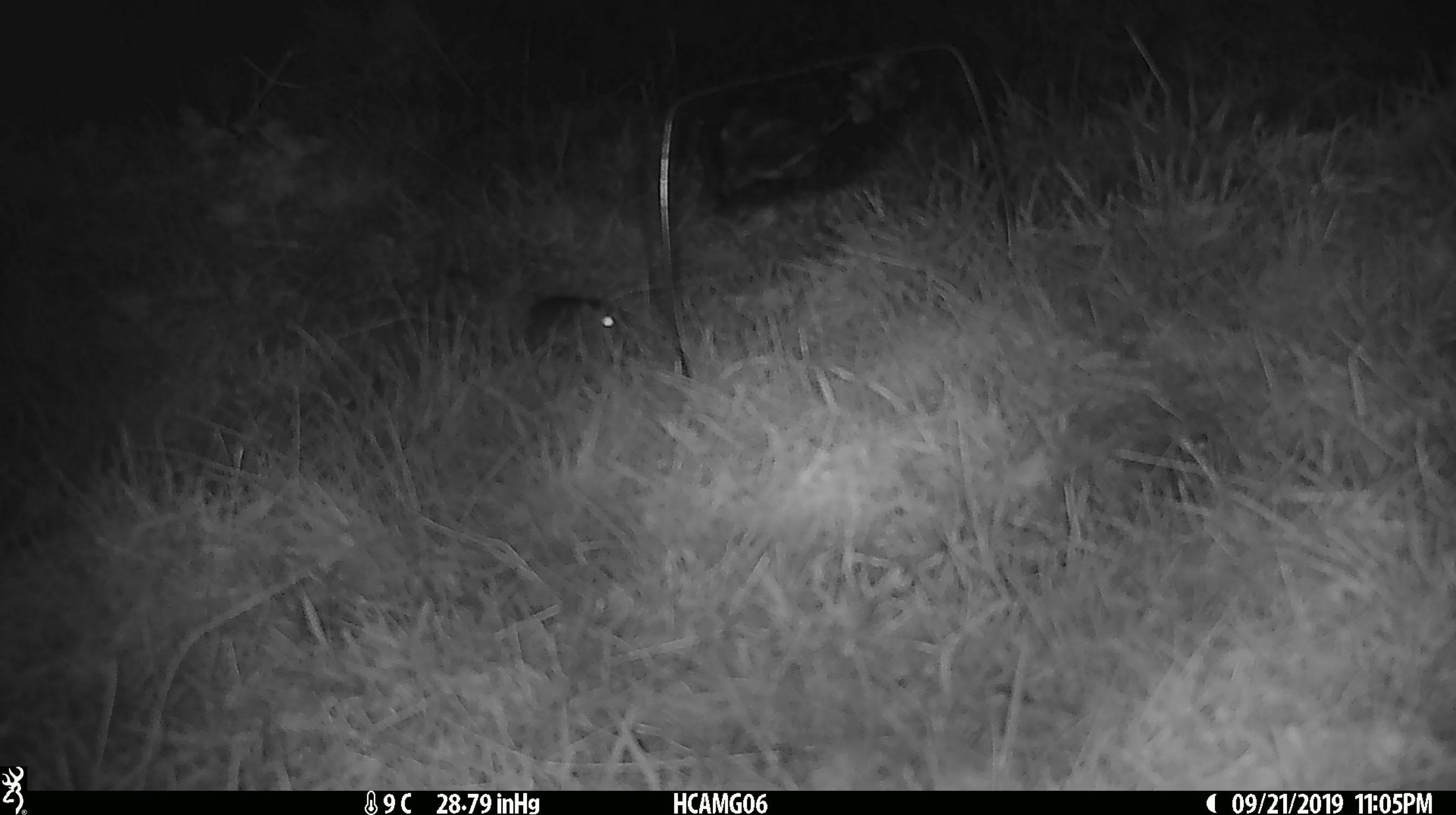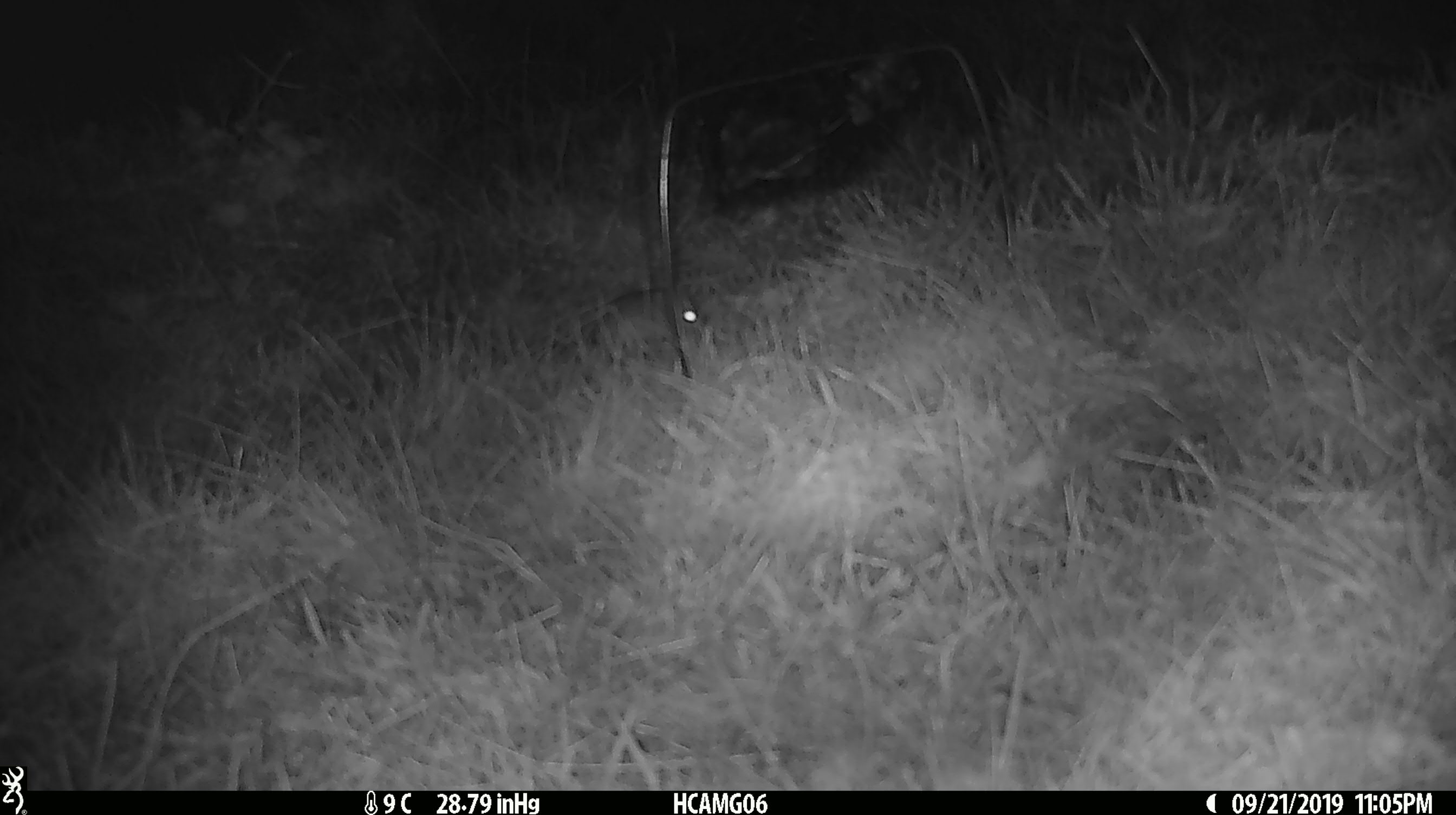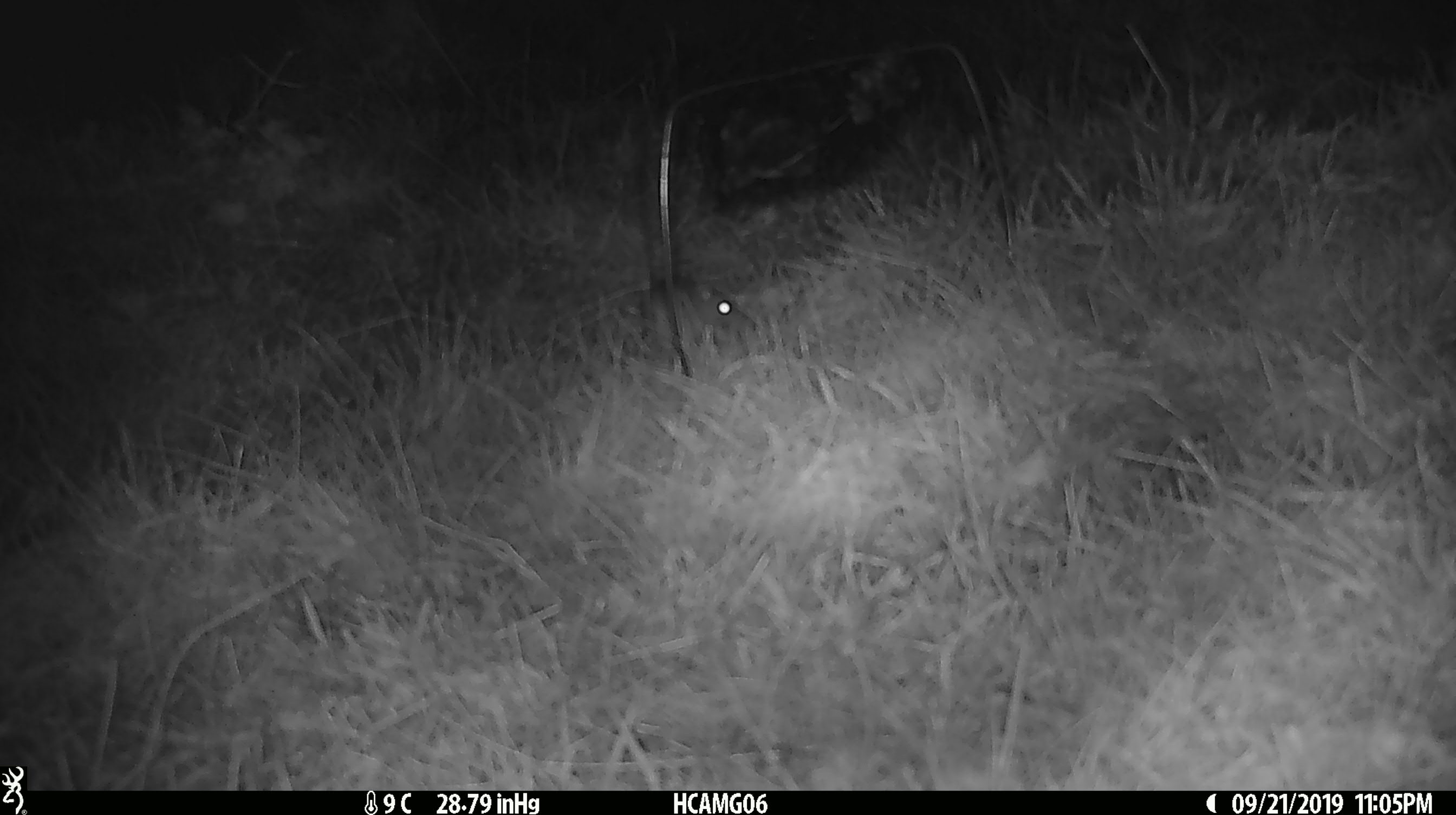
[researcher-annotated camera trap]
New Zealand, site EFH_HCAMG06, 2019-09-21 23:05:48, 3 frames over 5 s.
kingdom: Animalia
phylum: Chordata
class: Mammalia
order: Rodentia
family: Muridae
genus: Mus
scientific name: Mus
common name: mouse